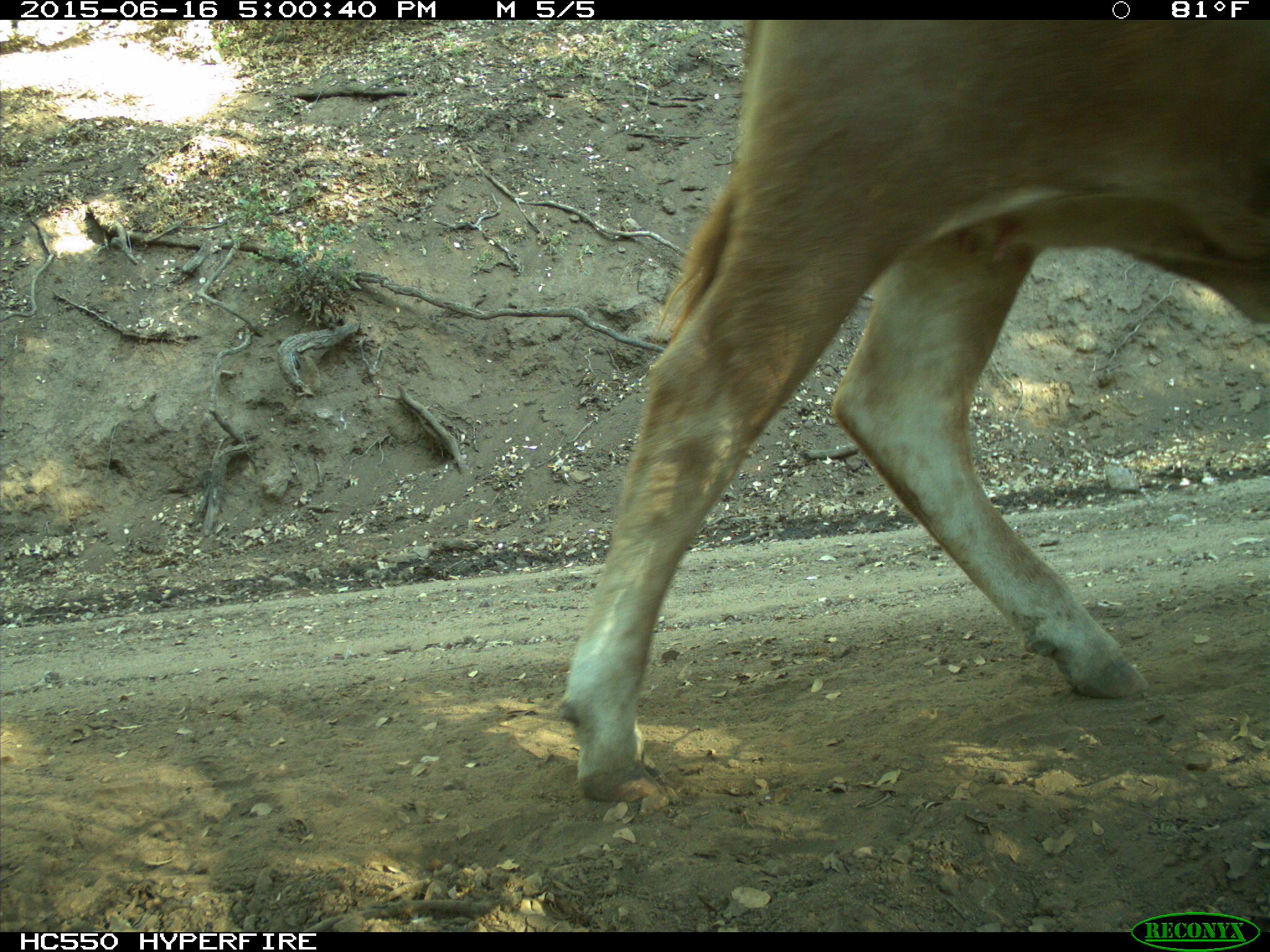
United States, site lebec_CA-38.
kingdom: Animalia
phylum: Chordata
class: Mammalia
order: Artiodactyla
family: Bovidae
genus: Bos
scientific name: Bos taurus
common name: domestic cow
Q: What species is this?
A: Bos taurus (domestic cow).